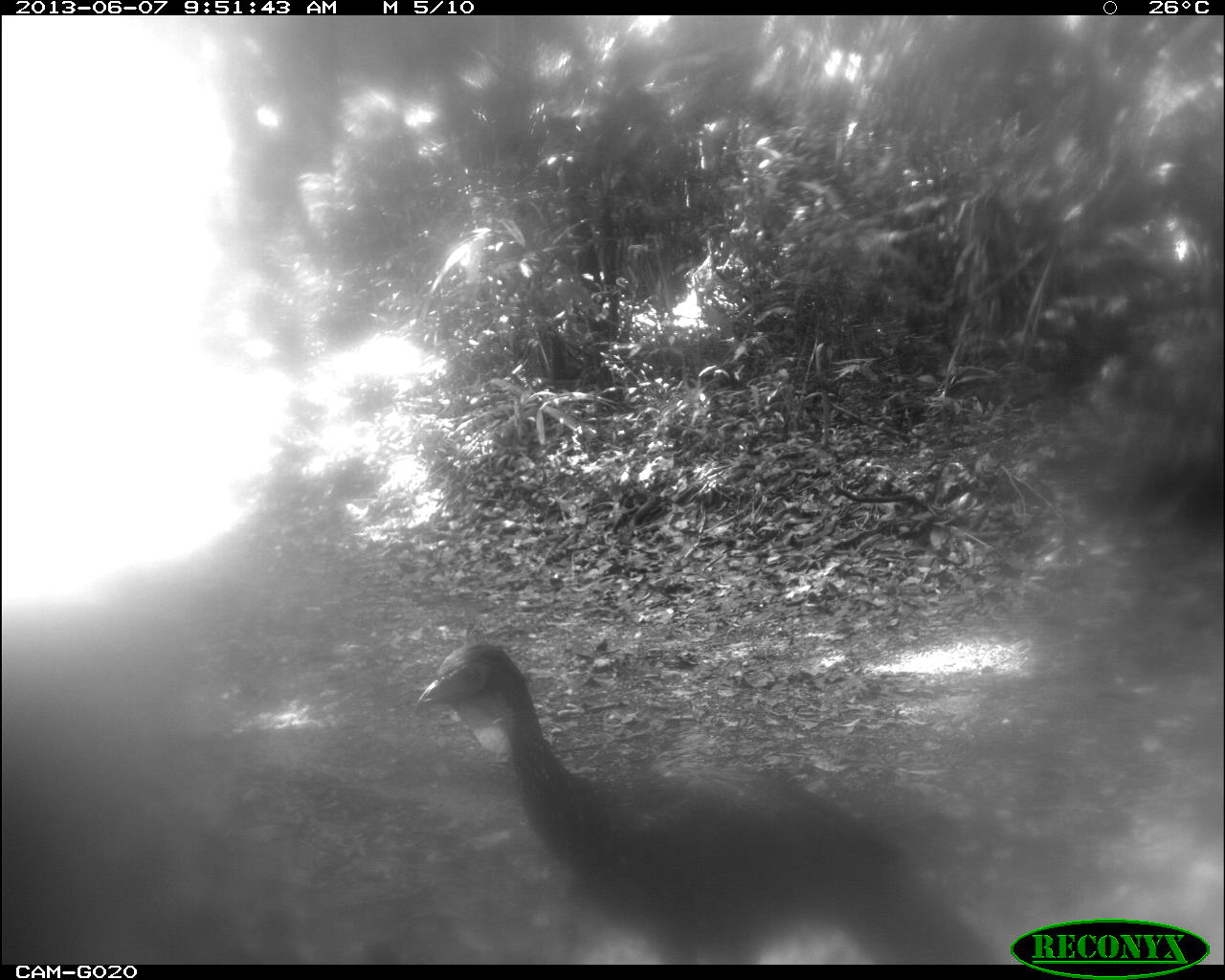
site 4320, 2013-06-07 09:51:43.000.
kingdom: Animalia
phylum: Chordata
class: Aves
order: Galliformes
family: Cracidae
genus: Penelope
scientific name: Penelope purpurascens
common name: crested guan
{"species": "Penelope purpurascens (crested guan)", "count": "1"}